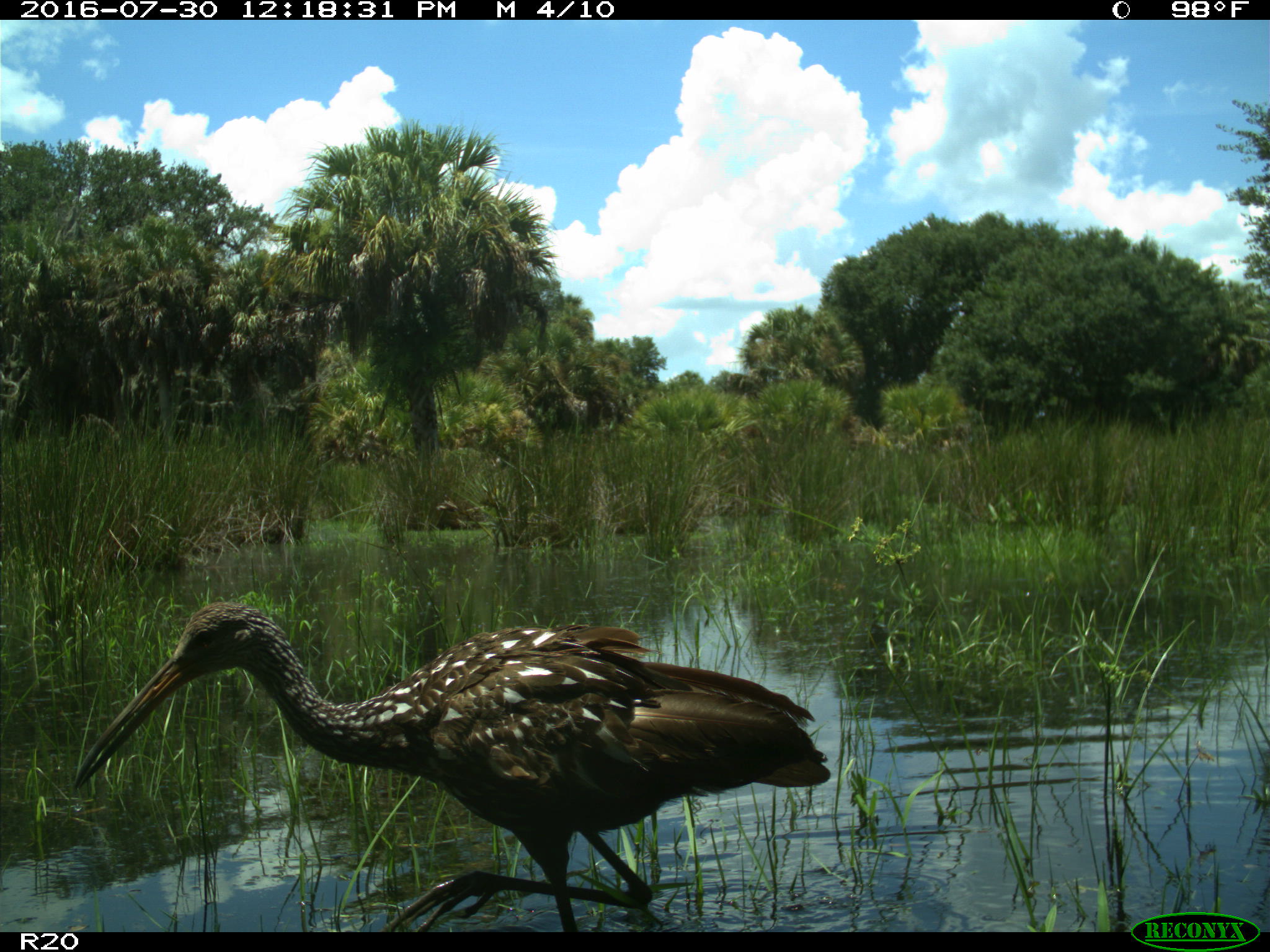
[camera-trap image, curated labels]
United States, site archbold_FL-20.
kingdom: Animalia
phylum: Chordata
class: Aves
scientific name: Aves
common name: birds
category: unidentified bird